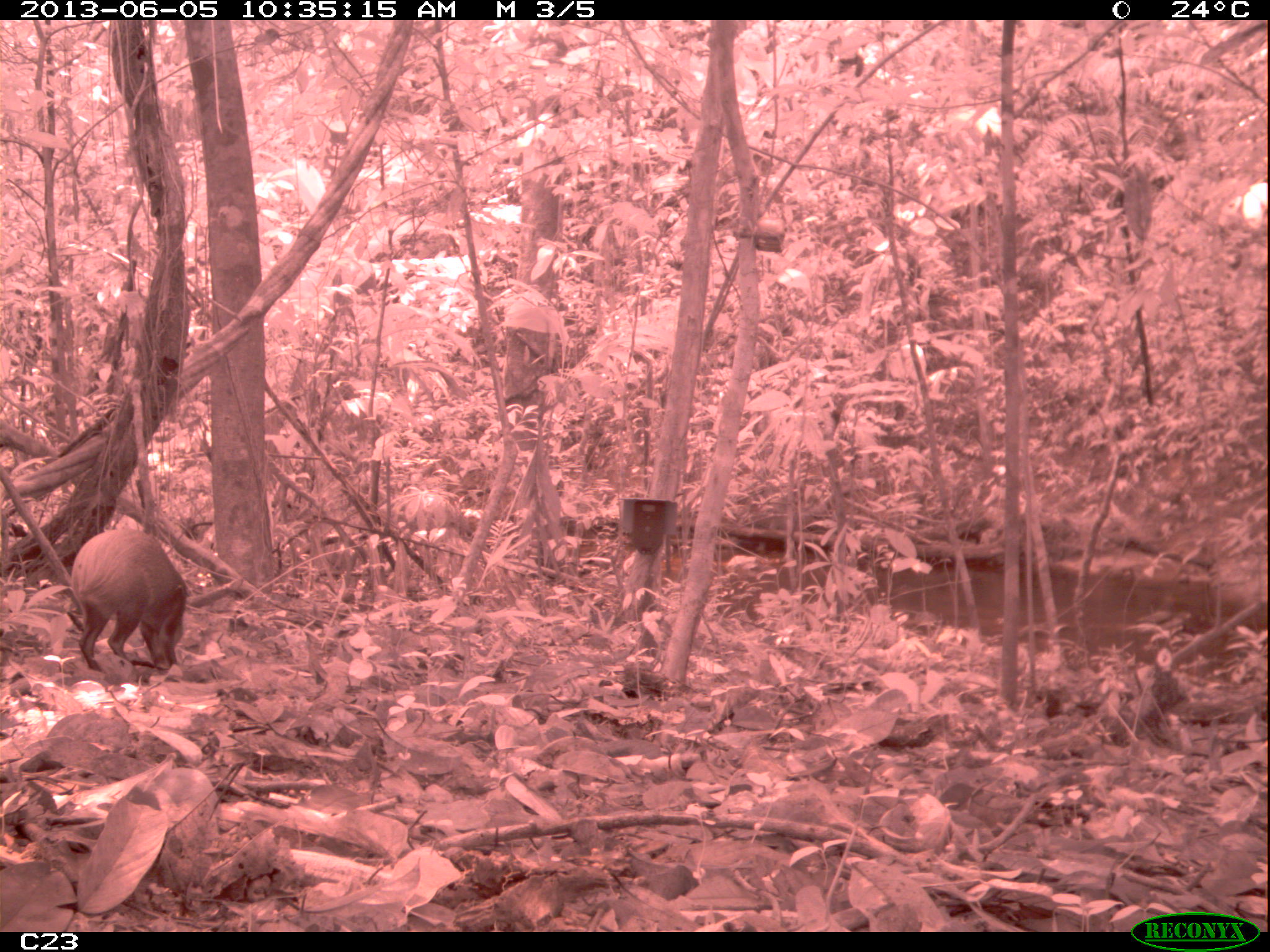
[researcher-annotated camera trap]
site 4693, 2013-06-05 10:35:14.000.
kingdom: Animalia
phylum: Chordata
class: Mammalia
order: Rodentia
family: Dasyproctidae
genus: Dasyprocta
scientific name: Dasyprocta leporina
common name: red-rumped agouti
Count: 1.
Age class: adult.